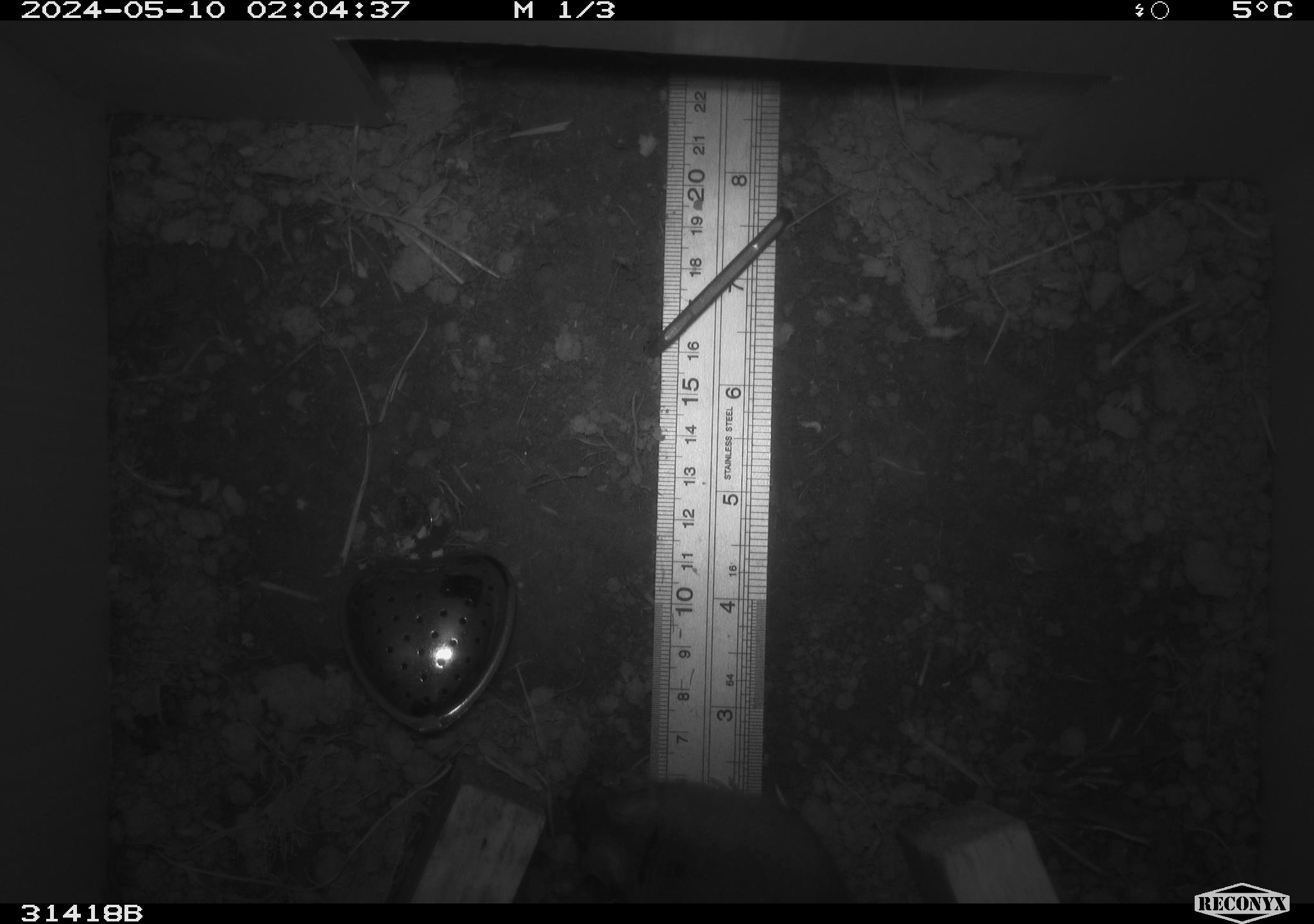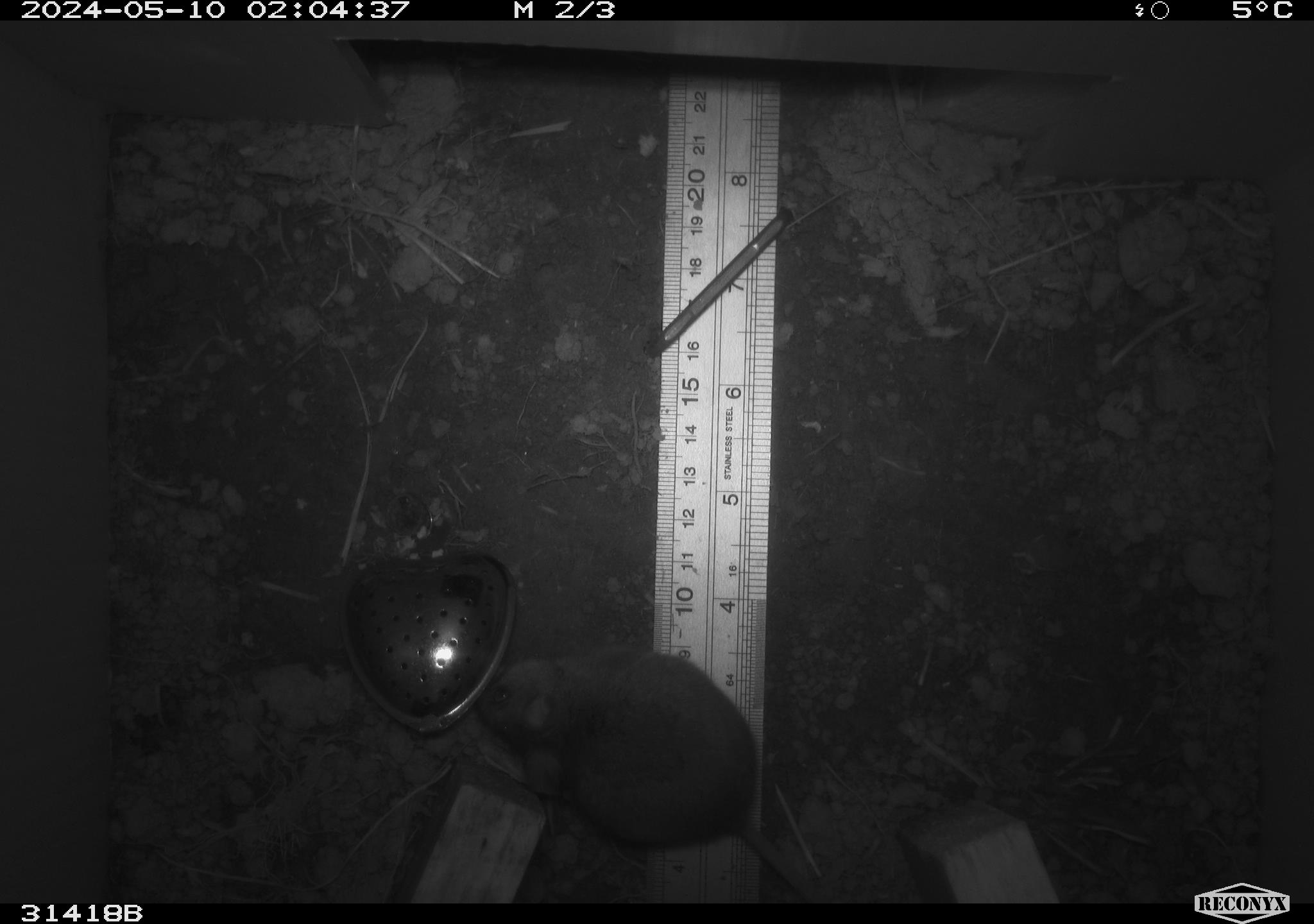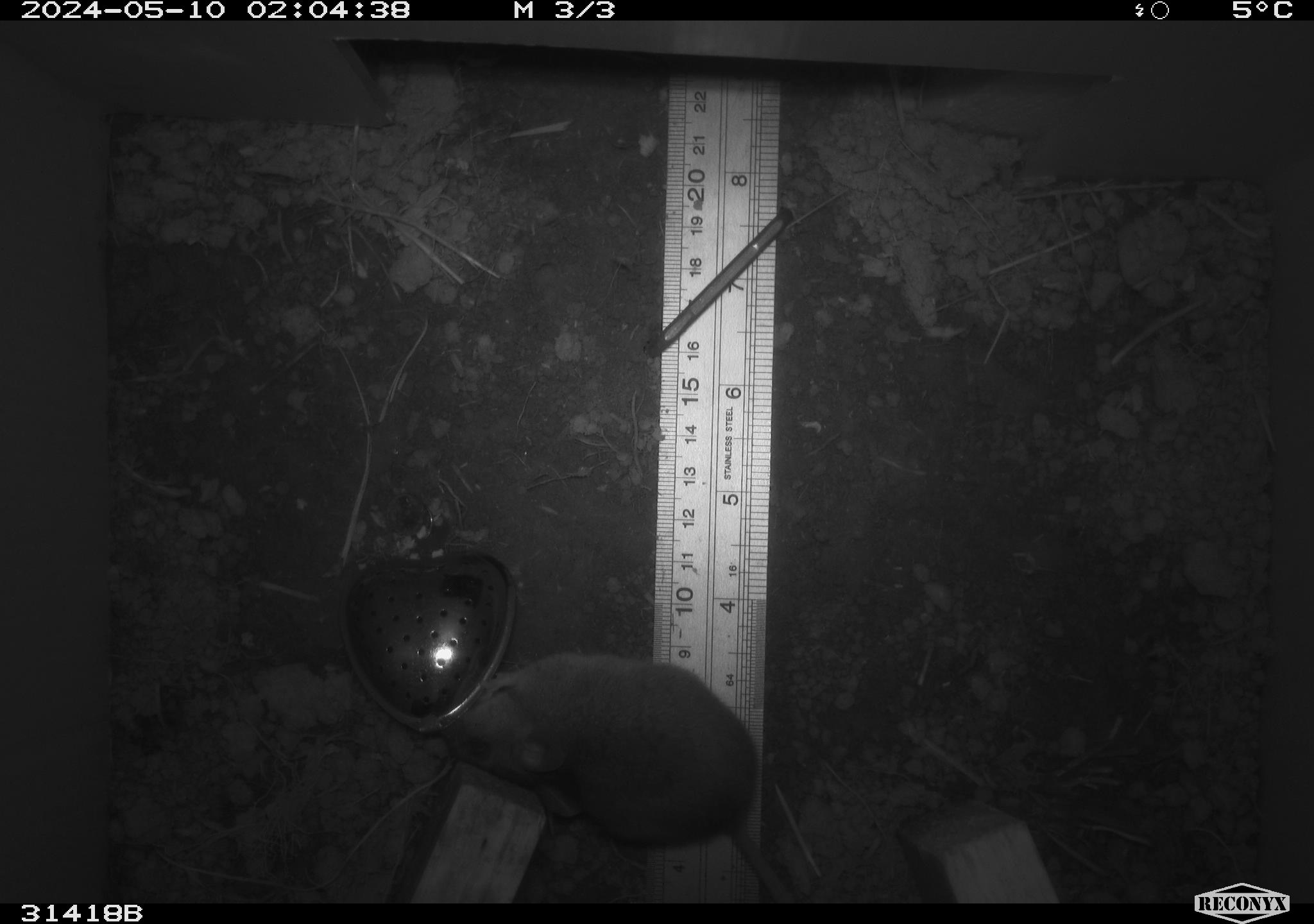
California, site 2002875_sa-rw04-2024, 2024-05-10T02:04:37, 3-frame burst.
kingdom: Animalia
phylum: Chordata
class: Mammalia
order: Rodentia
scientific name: Rodentia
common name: mouse species